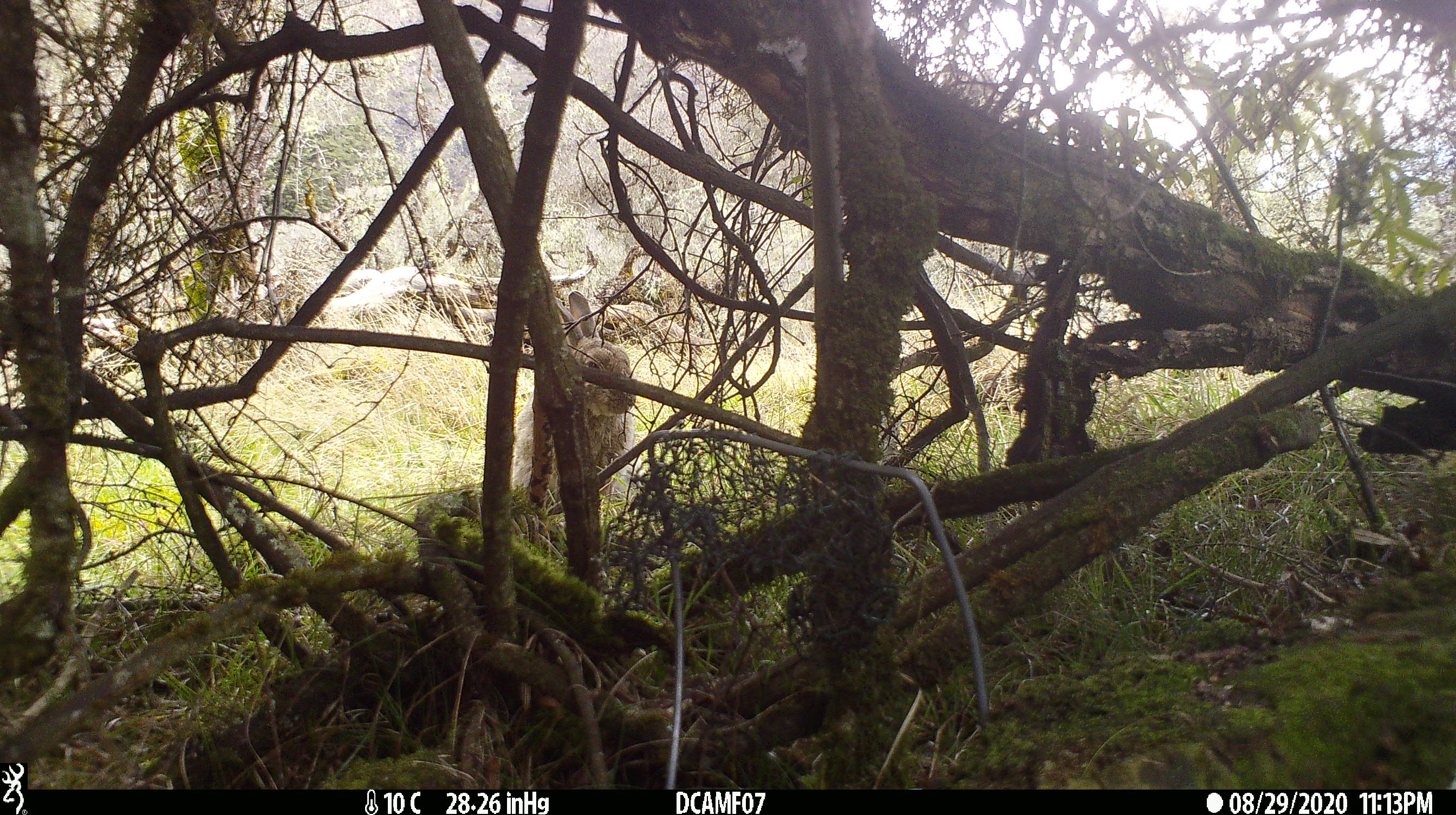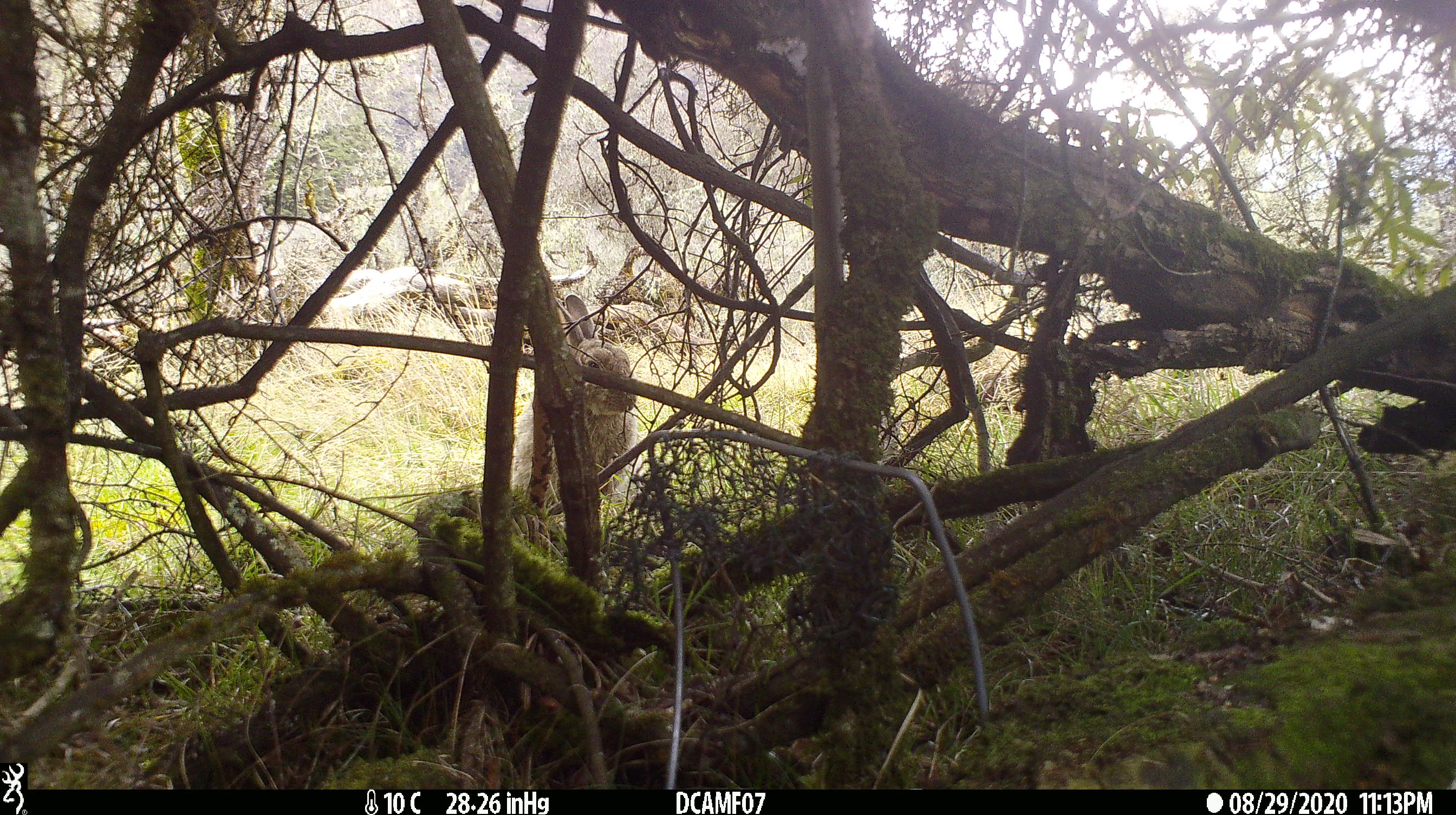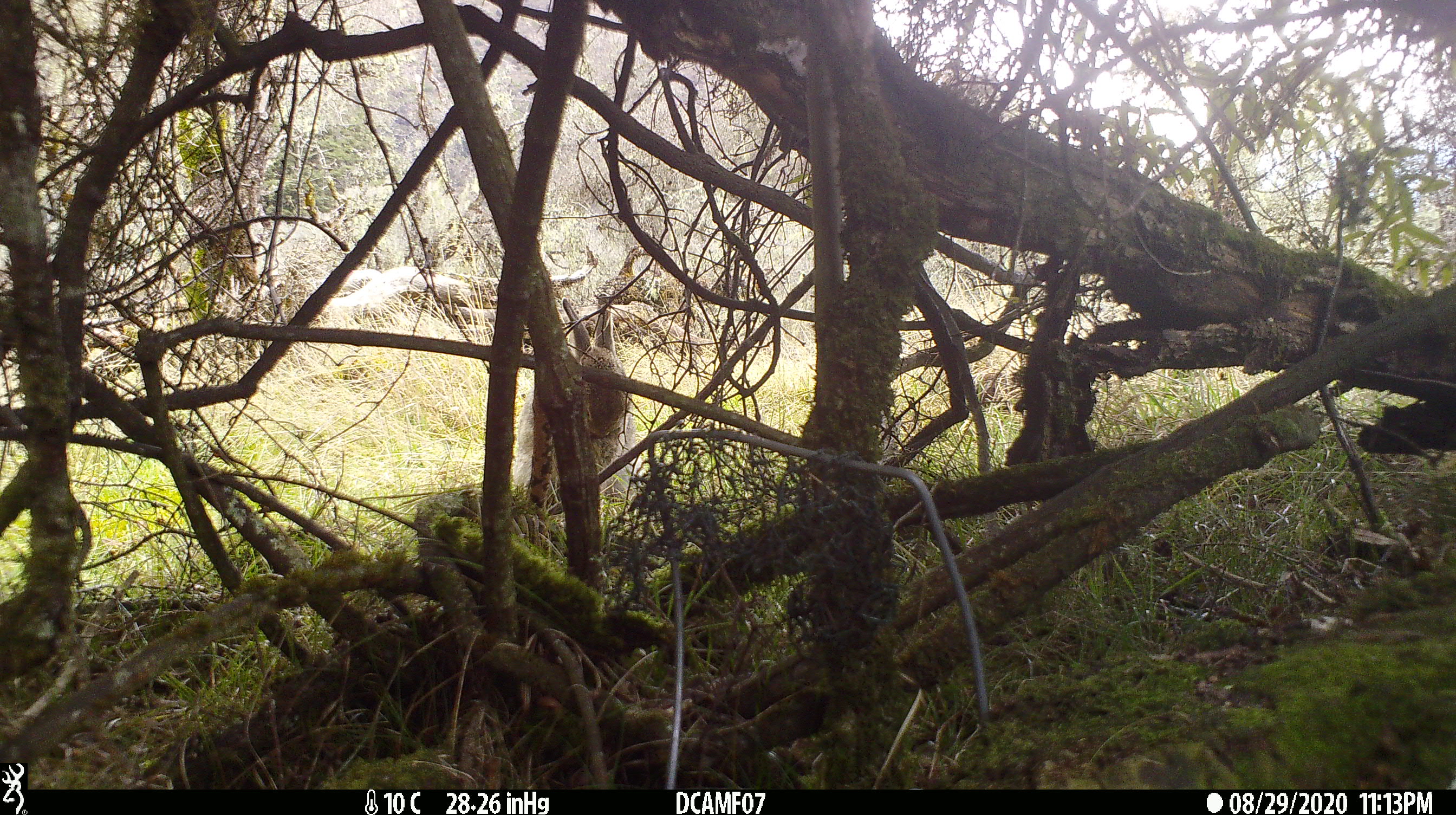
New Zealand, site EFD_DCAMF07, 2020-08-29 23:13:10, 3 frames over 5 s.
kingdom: Animalia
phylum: Chordata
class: Mammalia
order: Lagomorpha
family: Leporidae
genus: Oryctolagus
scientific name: Oryctolagus cuniculus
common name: european rabbit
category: rabbit